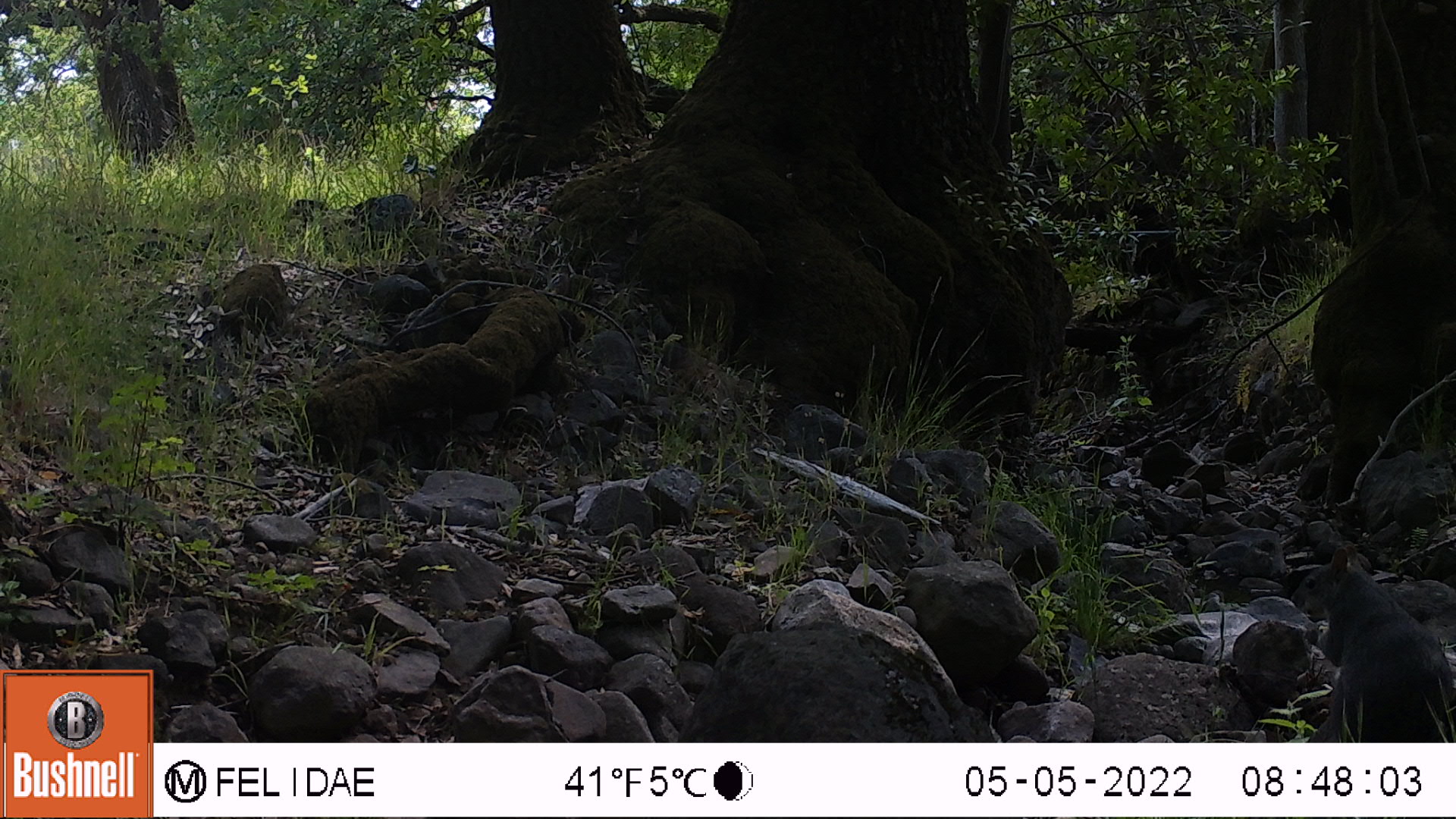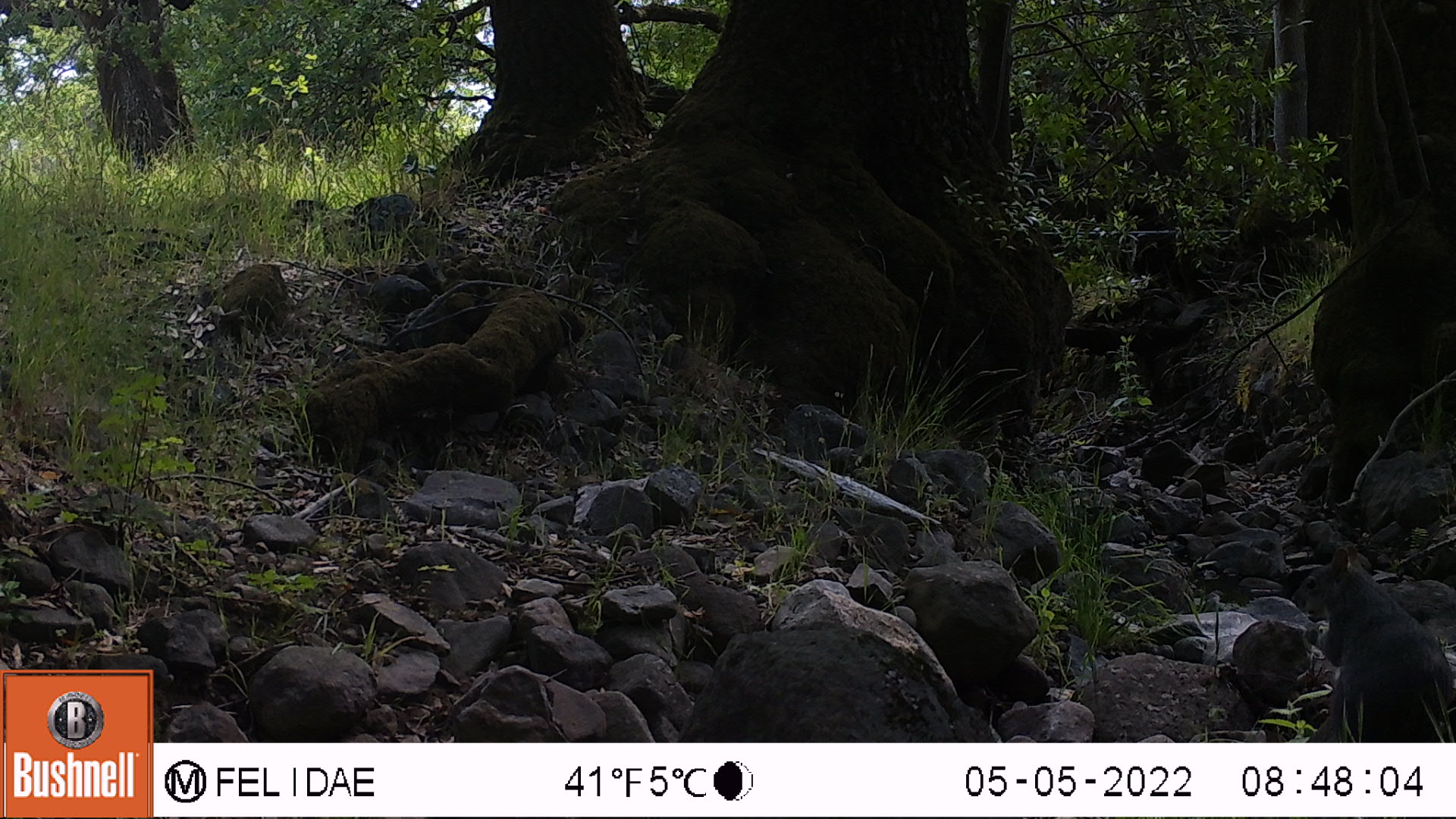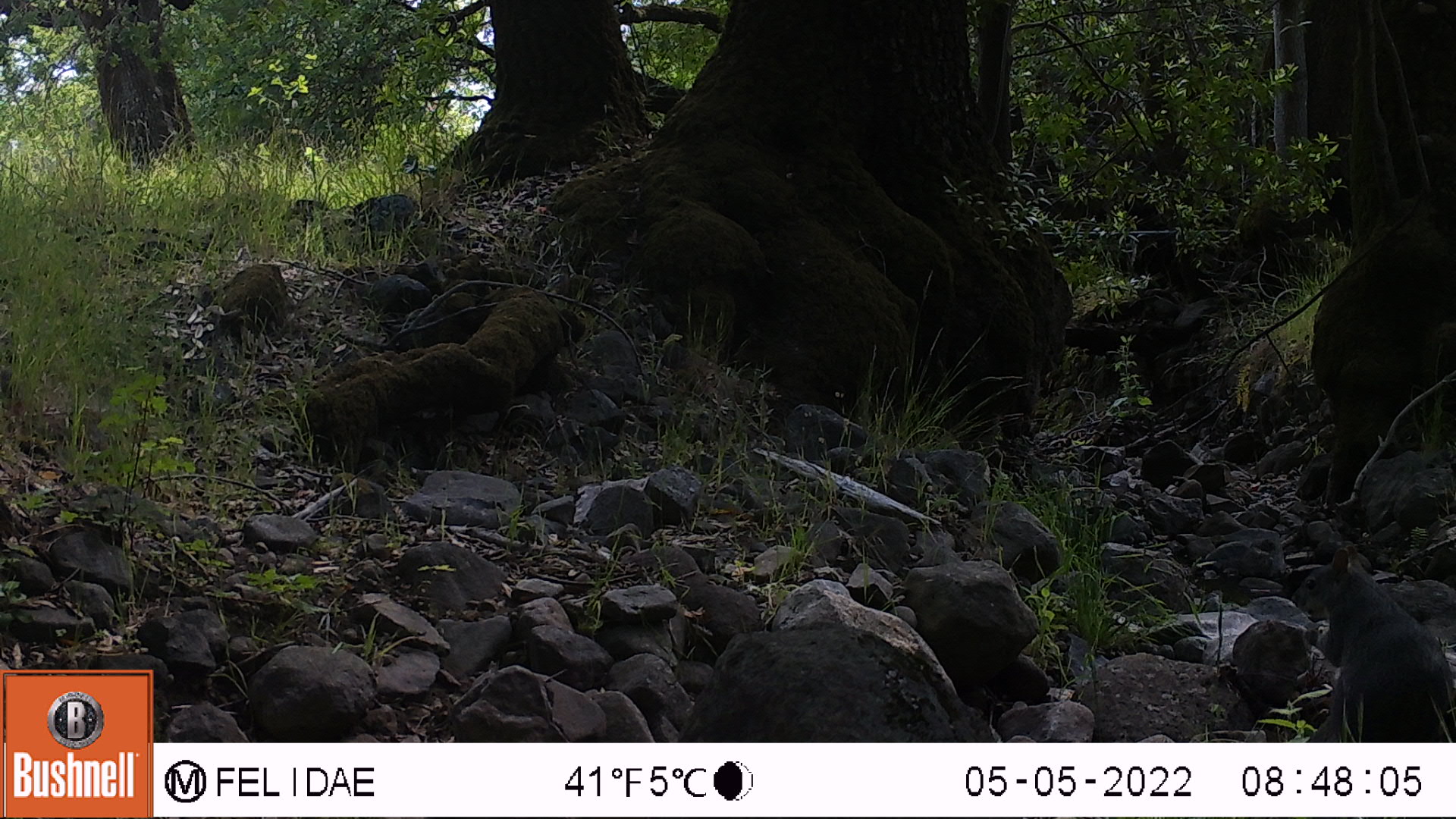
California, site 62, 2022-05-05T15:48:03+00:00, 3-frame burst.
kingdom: Animalia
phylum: Chordata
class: Mammalia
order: Rodentia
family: Sciuridae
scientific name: Sciuridae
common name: squirrel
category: unknown squirrel